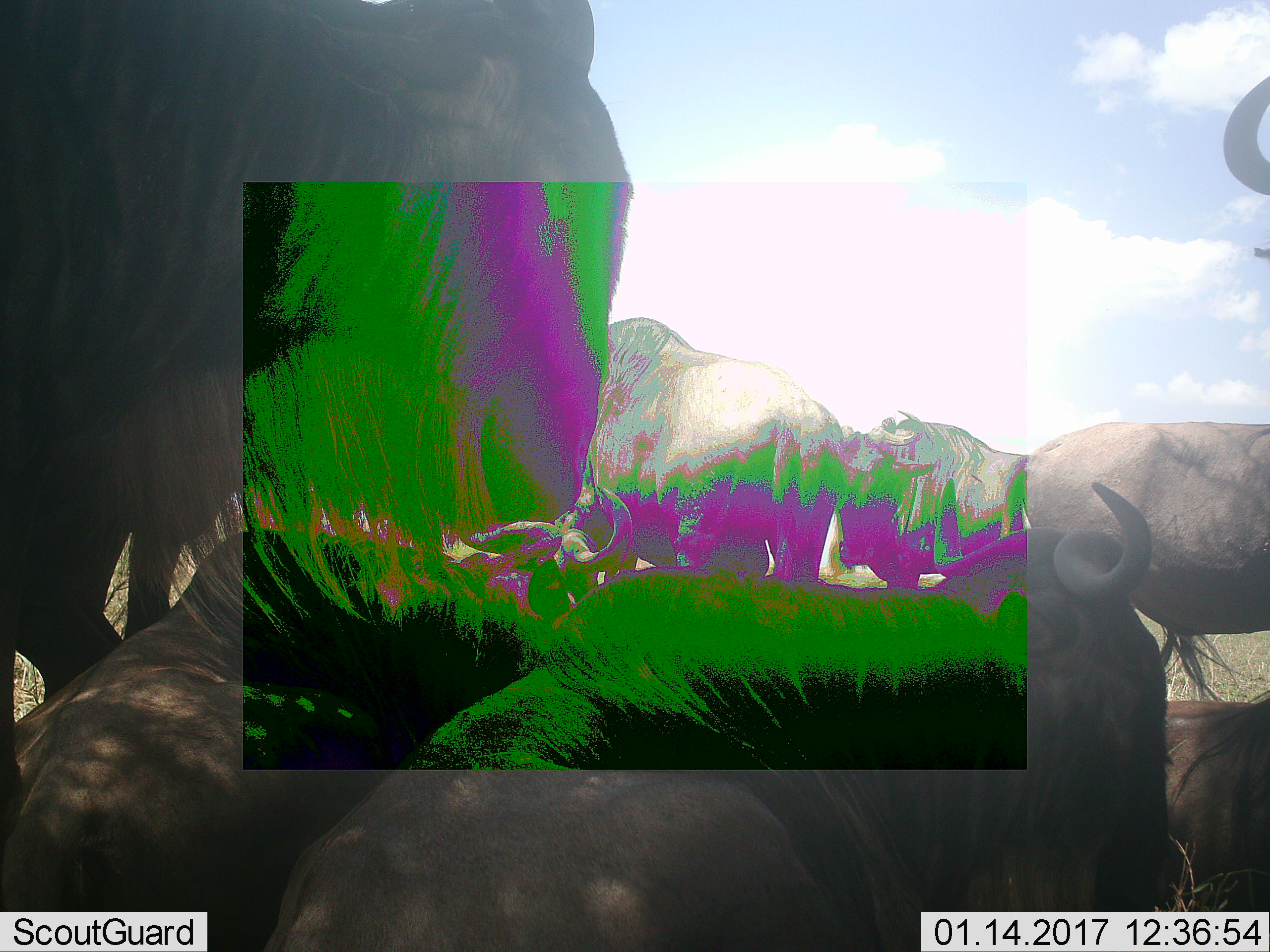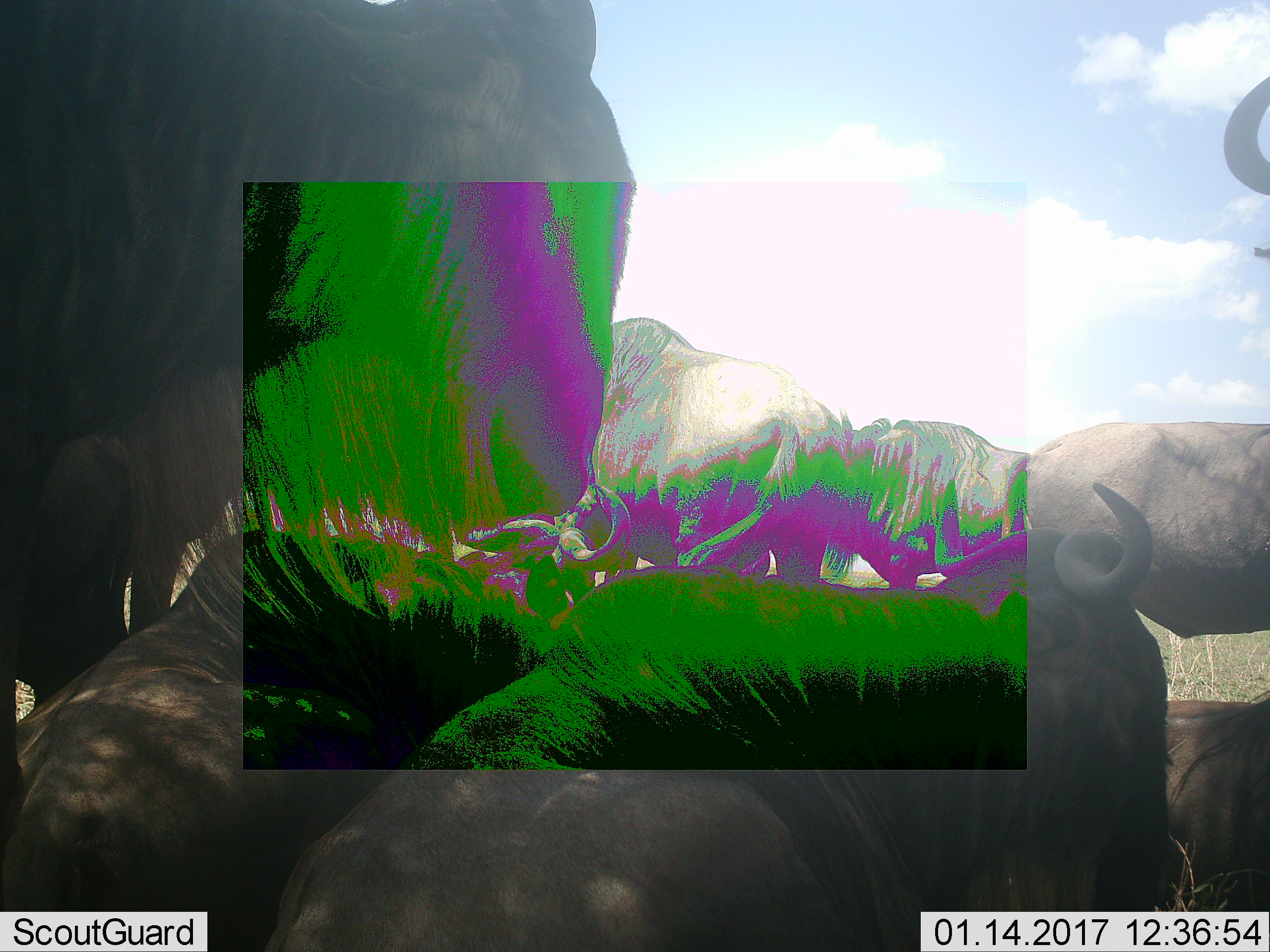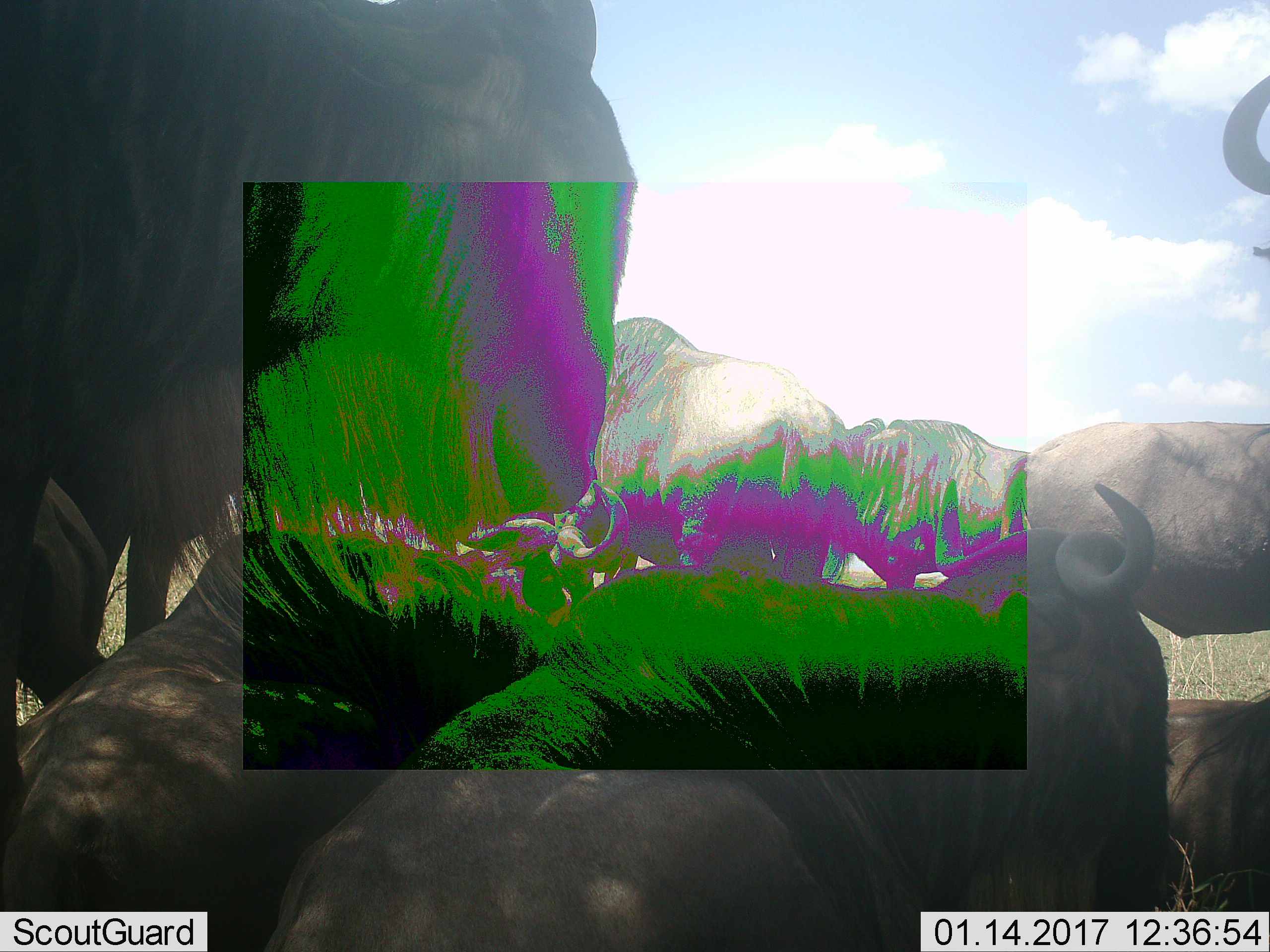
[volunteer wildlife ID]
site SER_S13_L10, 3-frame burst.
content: unidentified animal